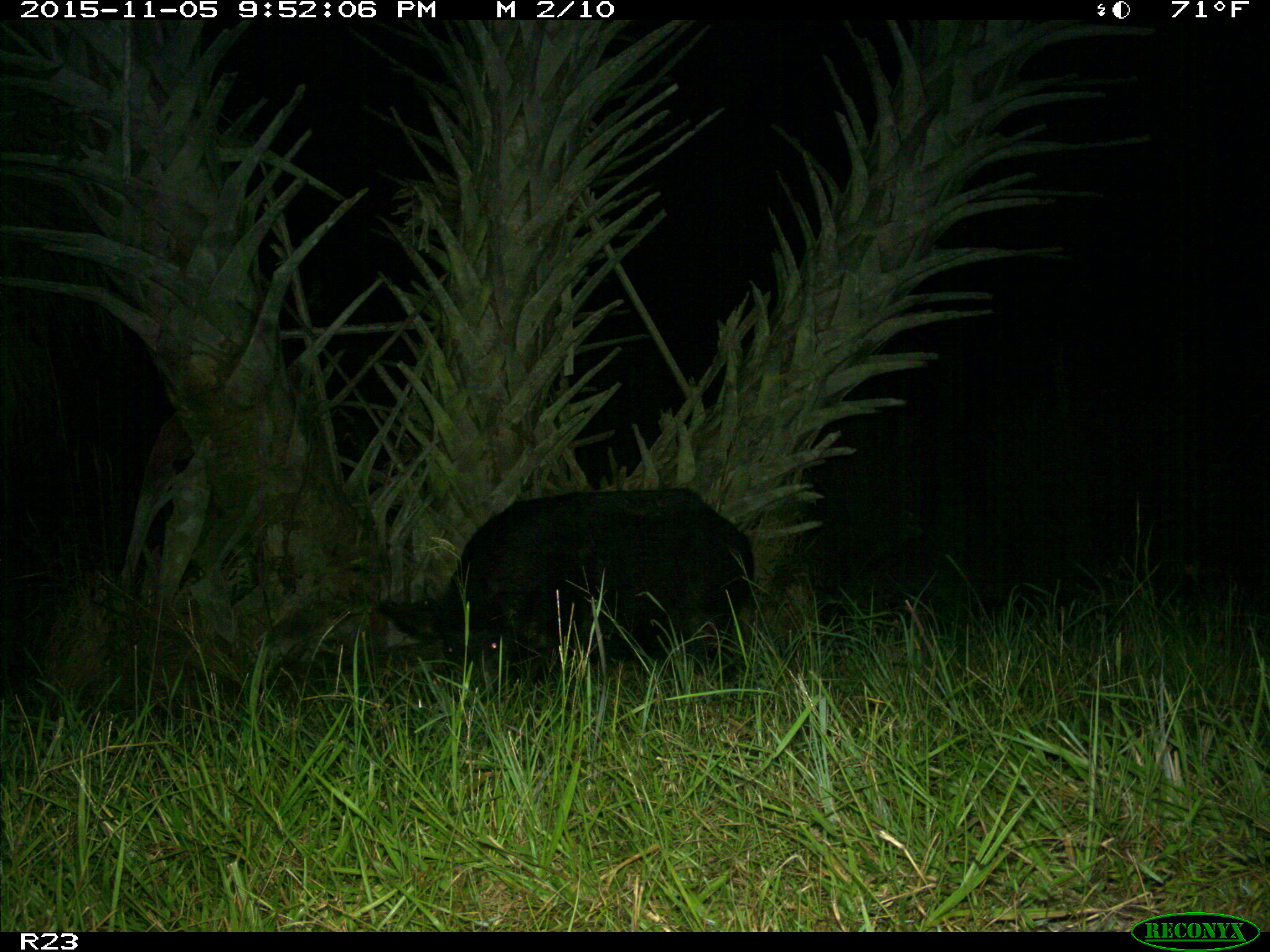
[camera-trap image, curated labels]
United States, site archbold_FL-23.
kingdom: Animalia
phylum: Chordata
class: Mammalia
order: Artiodactyla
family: Suidae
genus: Sus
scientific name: Sus scrofa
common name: wild boar